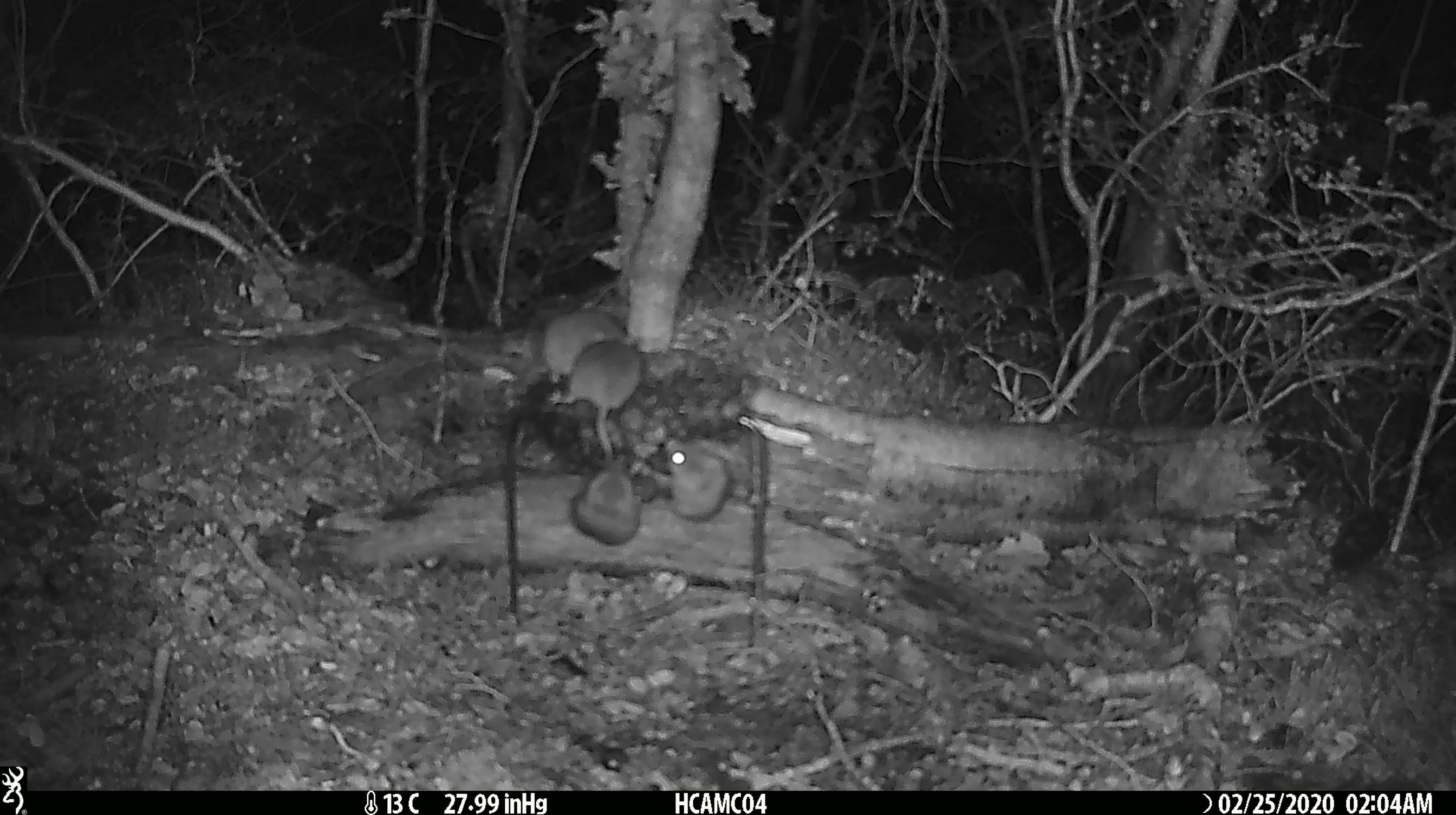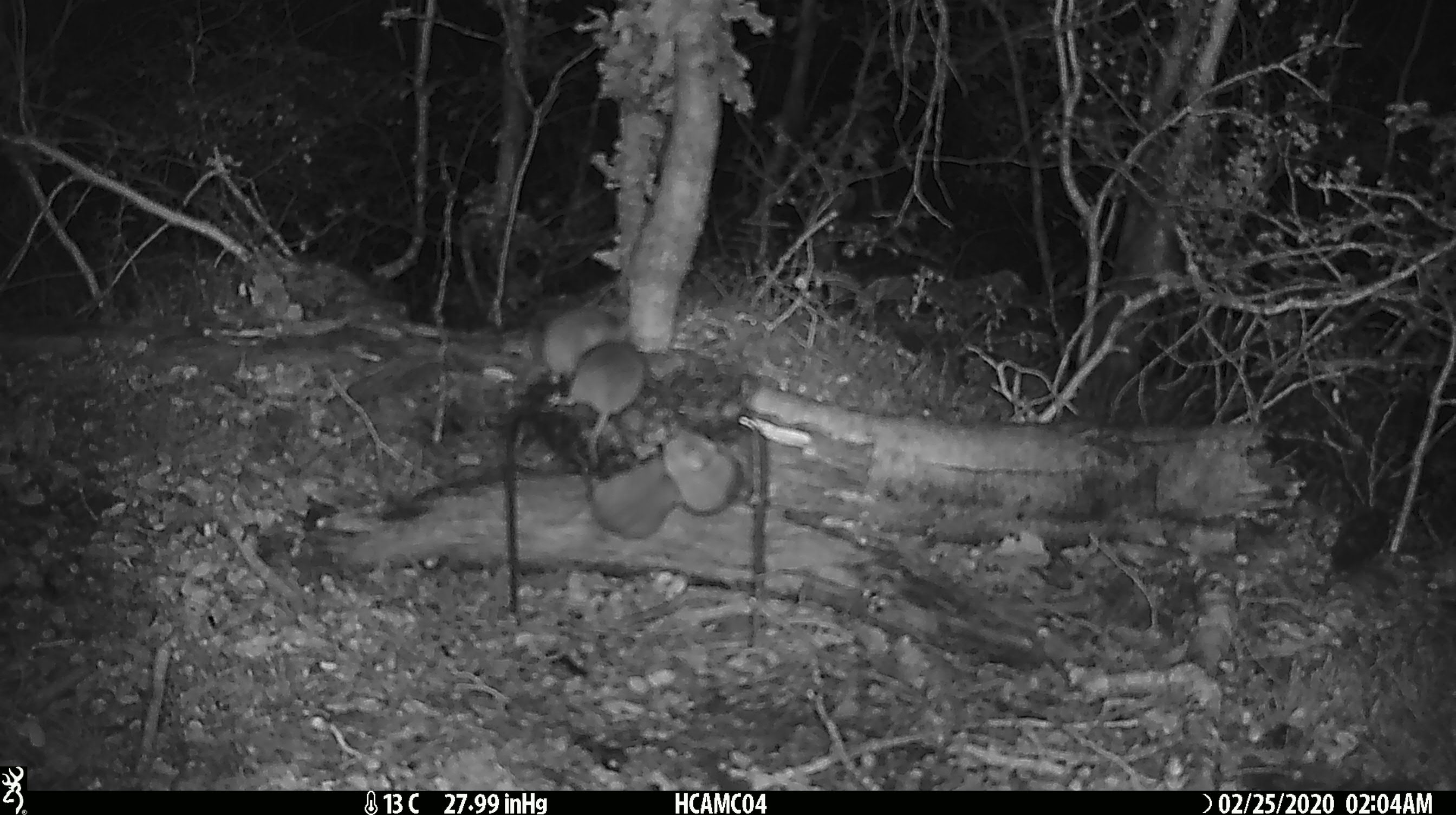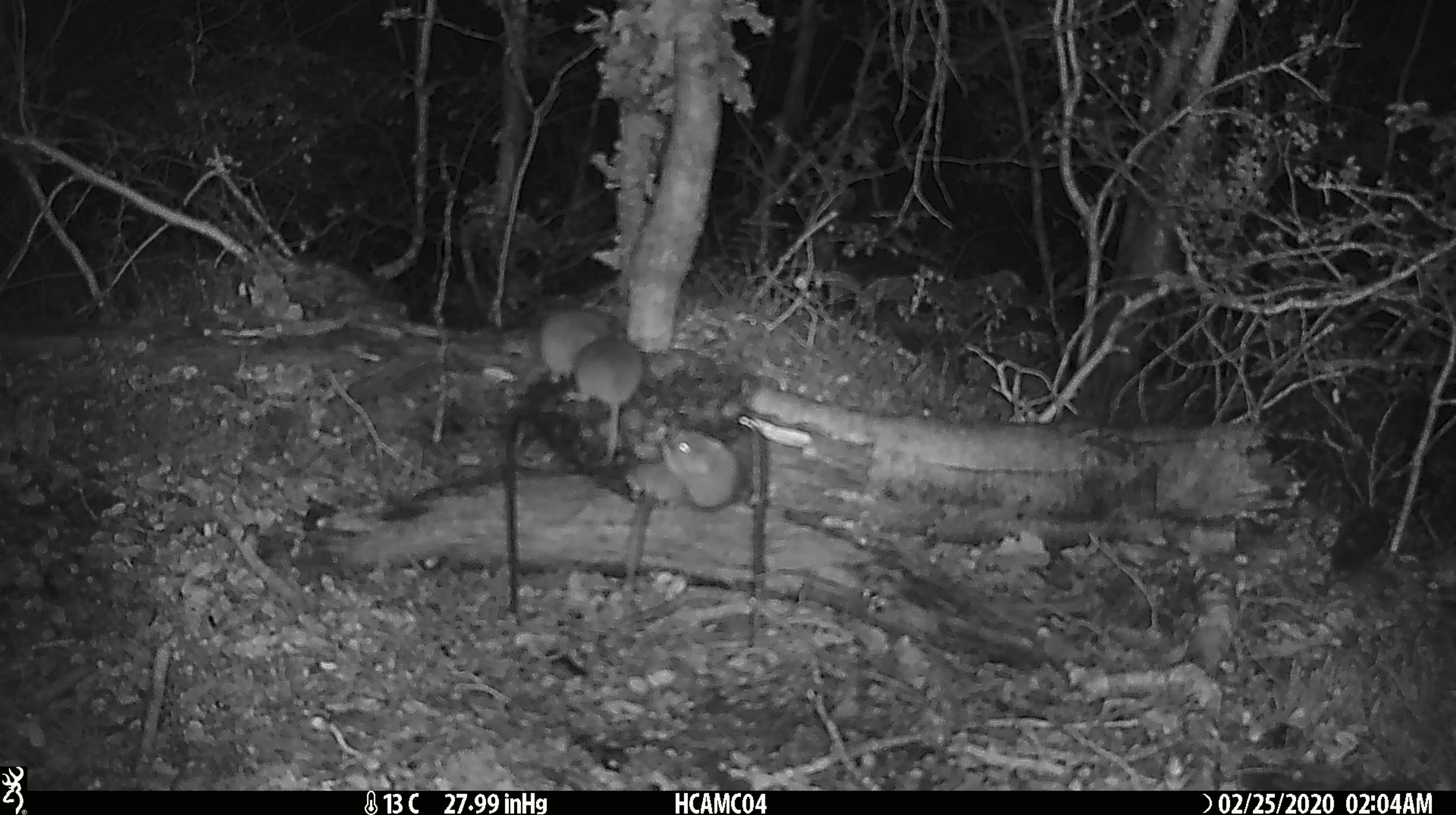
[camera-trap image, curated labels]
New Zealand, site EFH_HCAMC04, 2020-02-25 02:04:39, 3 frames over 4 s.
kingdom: Animalia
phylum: Chordata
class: Mammalia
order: Rodentia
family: Muridae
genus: Mus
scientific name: Mus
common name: mouse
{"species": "mouse (Mus)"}